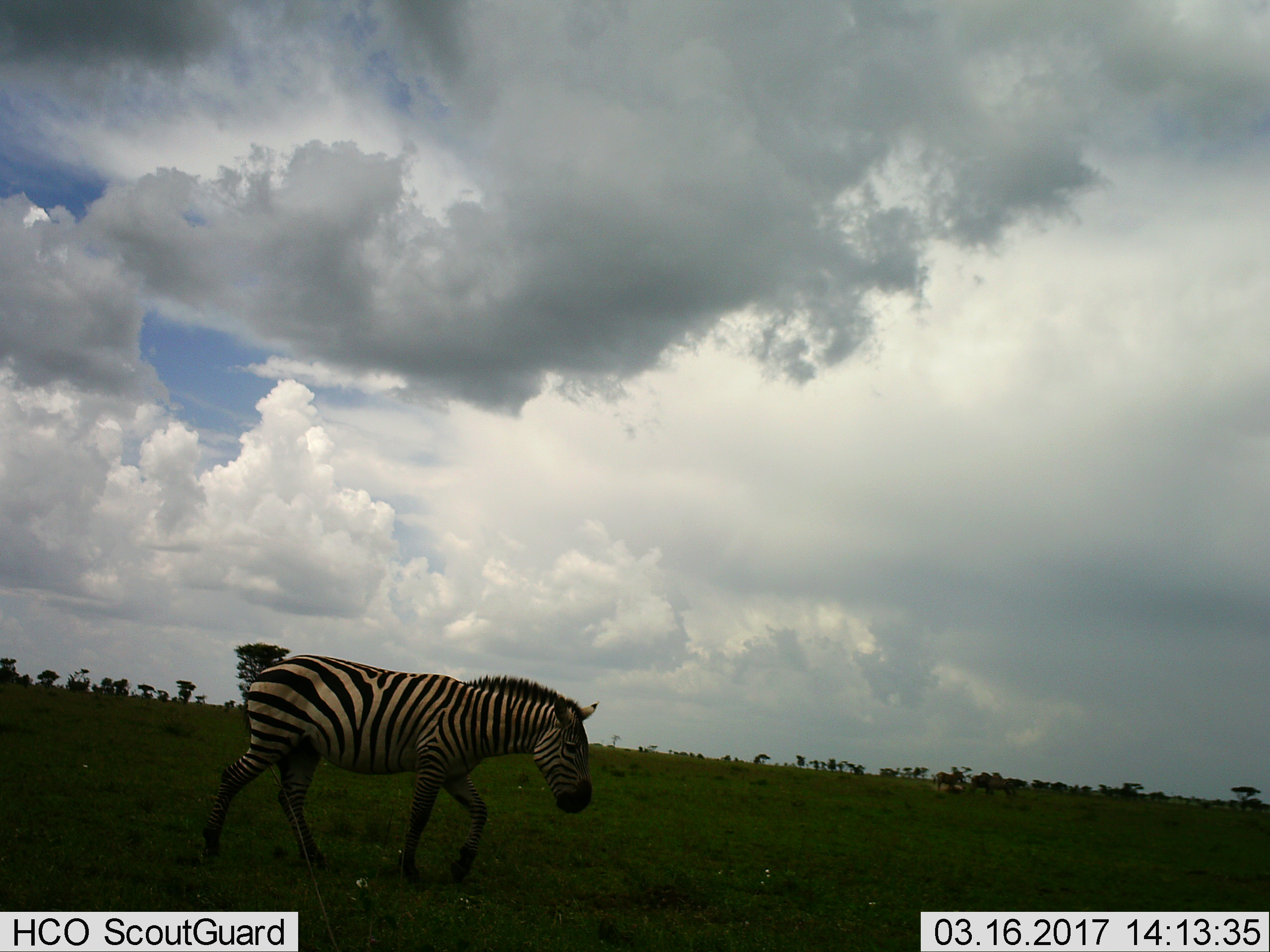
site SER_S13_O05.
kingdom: Animalia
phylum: Chordata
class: Mammalia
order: Perissodactyla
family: Equidae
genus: Equus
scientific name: Equus quagga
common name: plains zebra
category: zebraplains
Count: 1.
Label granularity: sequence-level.